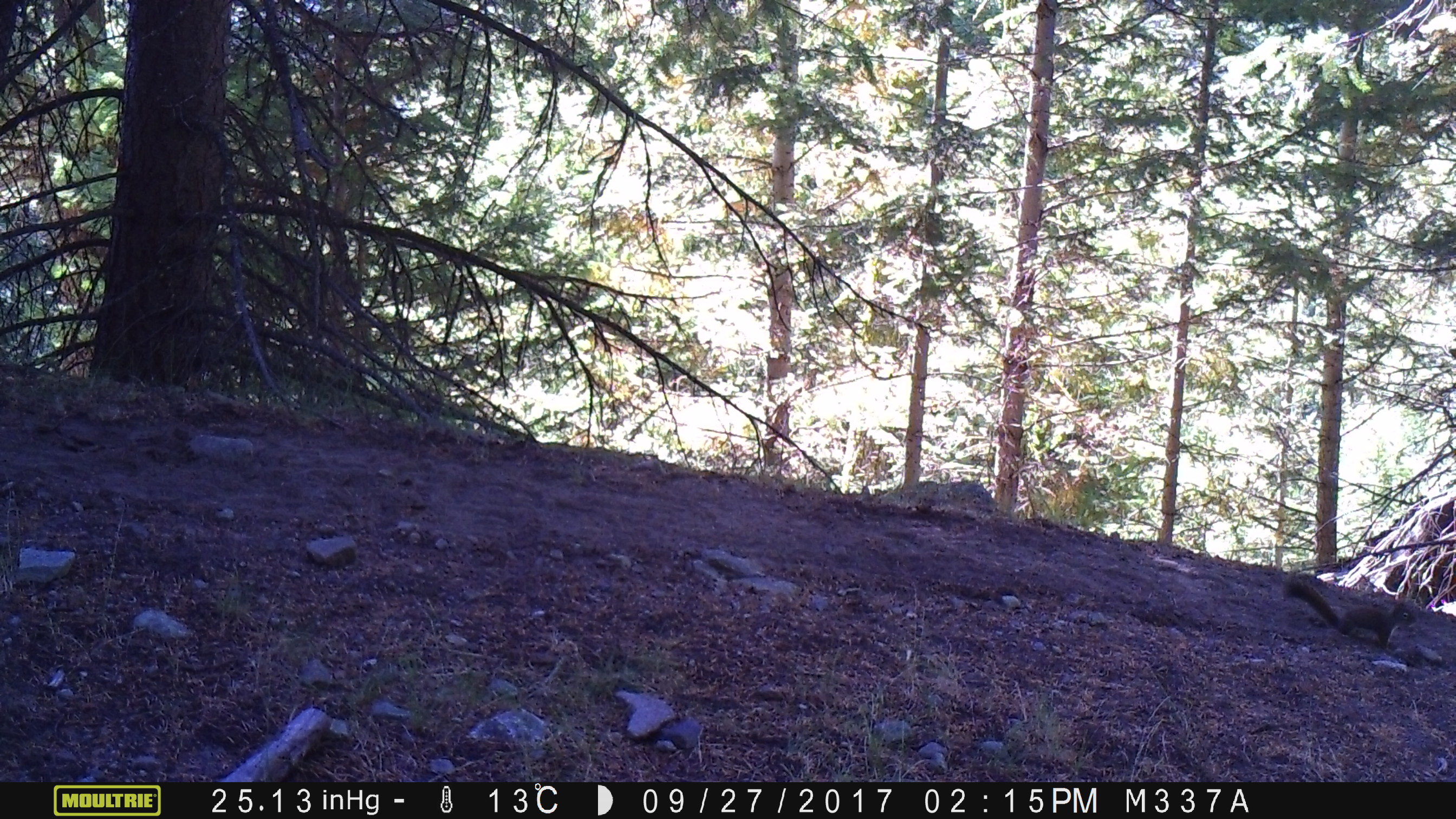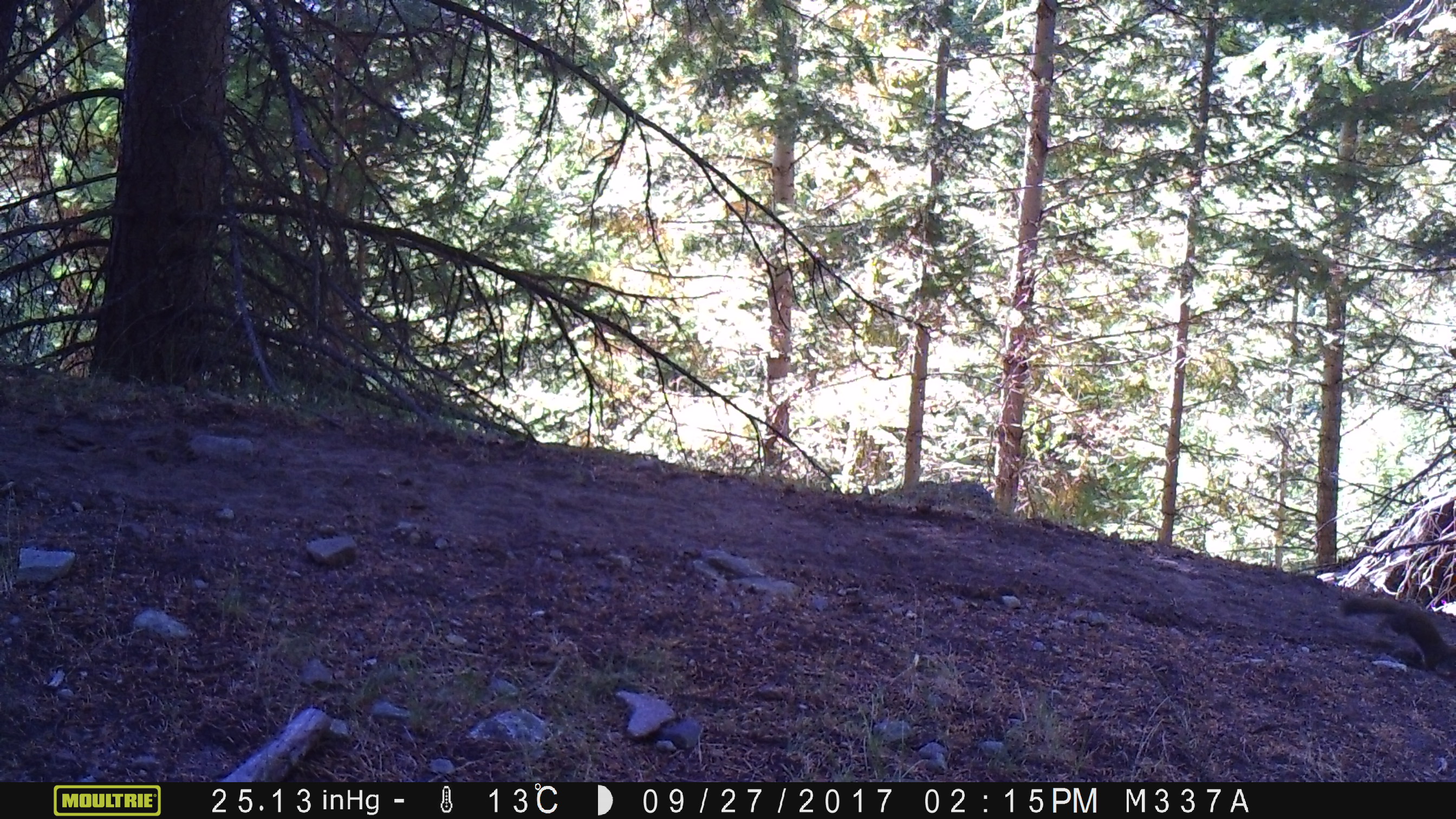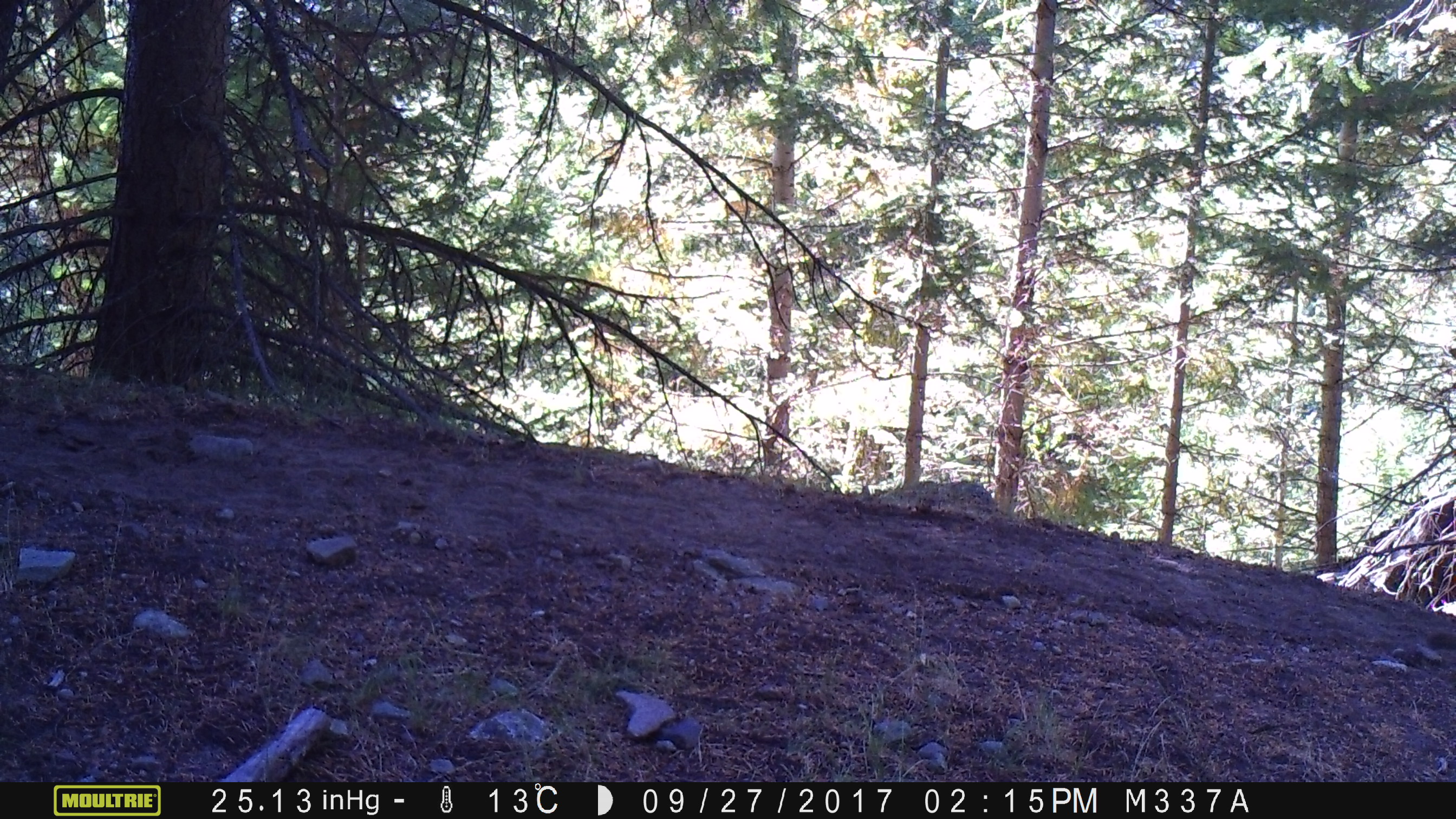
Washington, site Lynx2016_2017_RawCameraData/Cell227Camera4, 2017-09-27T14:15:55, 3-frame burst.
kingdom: Animalia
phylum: Chordata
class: Mammalia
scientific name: Mammalia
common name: small mammal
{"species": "small mammal (Mammalia)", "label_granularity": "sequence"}